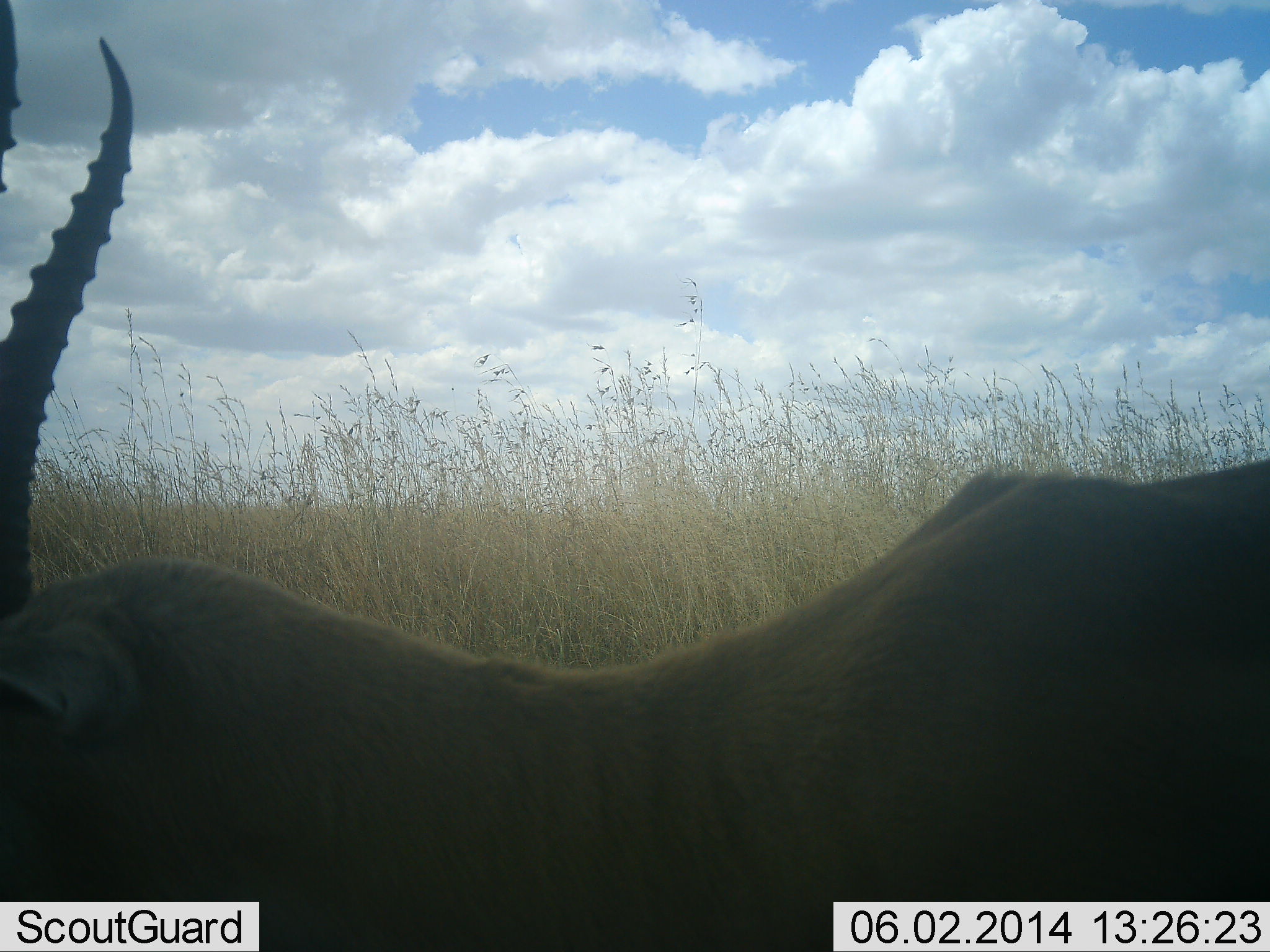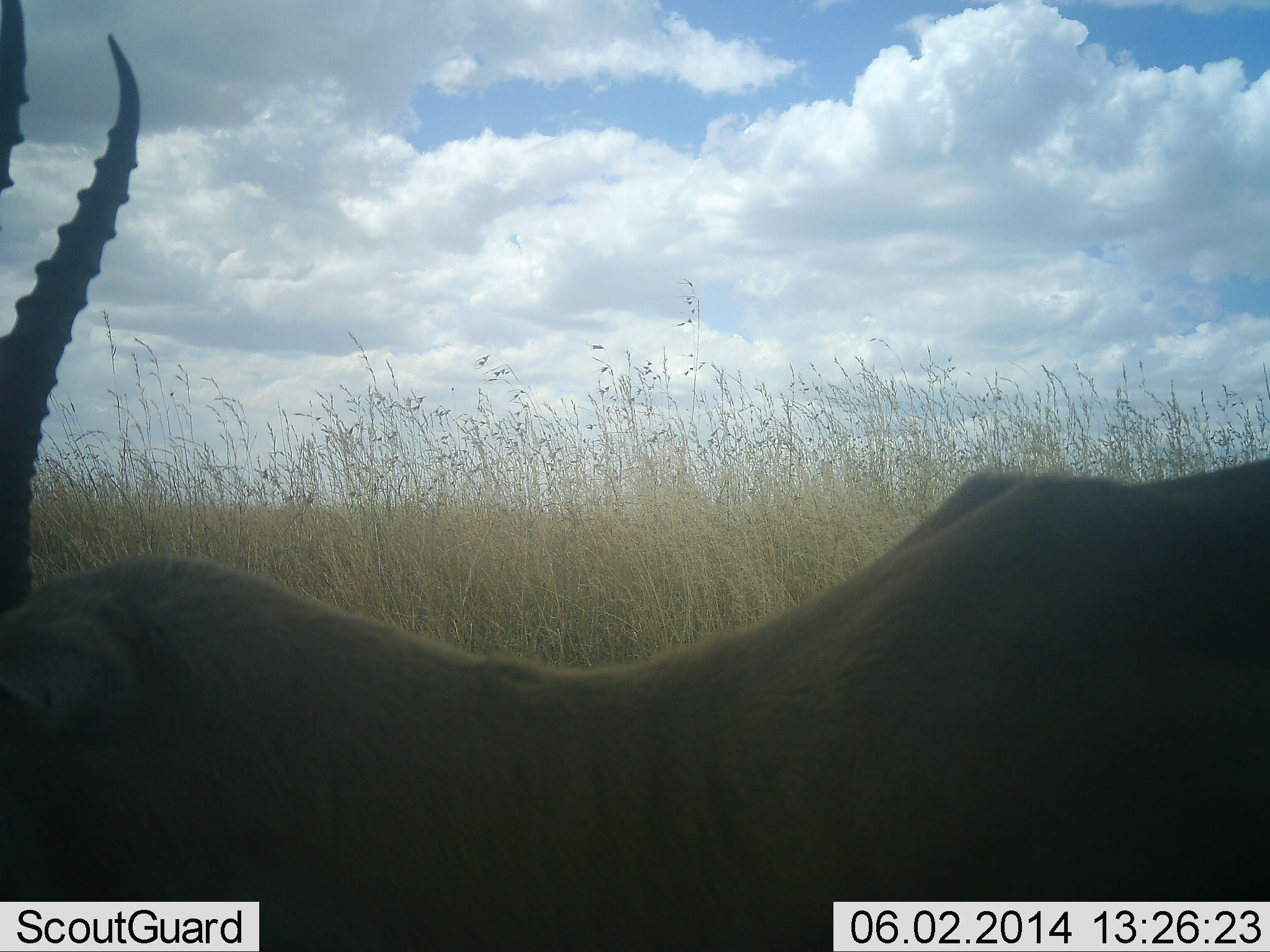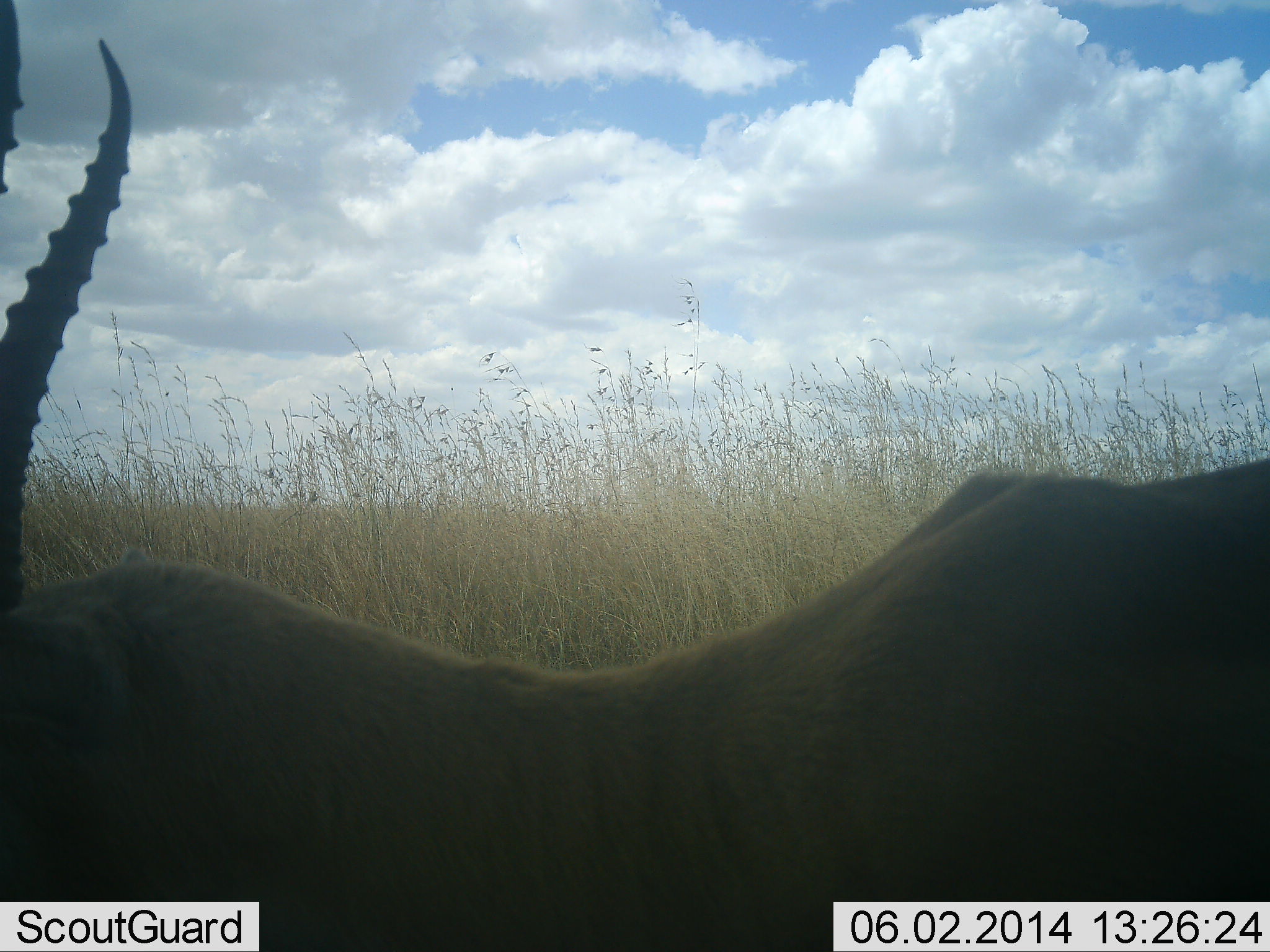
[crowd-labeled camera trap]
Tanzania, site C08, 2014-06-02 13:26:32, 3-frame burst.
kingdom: Animalia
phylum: Chordata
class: Mammalia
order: Artiodactyla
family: Bovidae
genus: Eudorcas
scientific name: Eudorcas thomsonii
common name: thomson's gazelle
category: gazellethomsons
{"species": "gazellethomsons (thomson's gazelle) (Eudorcas thomsonii)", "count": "1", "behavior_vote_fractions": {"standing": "80%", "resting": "20%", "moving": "0%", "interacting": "0%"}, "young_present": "0%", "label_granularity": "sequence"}